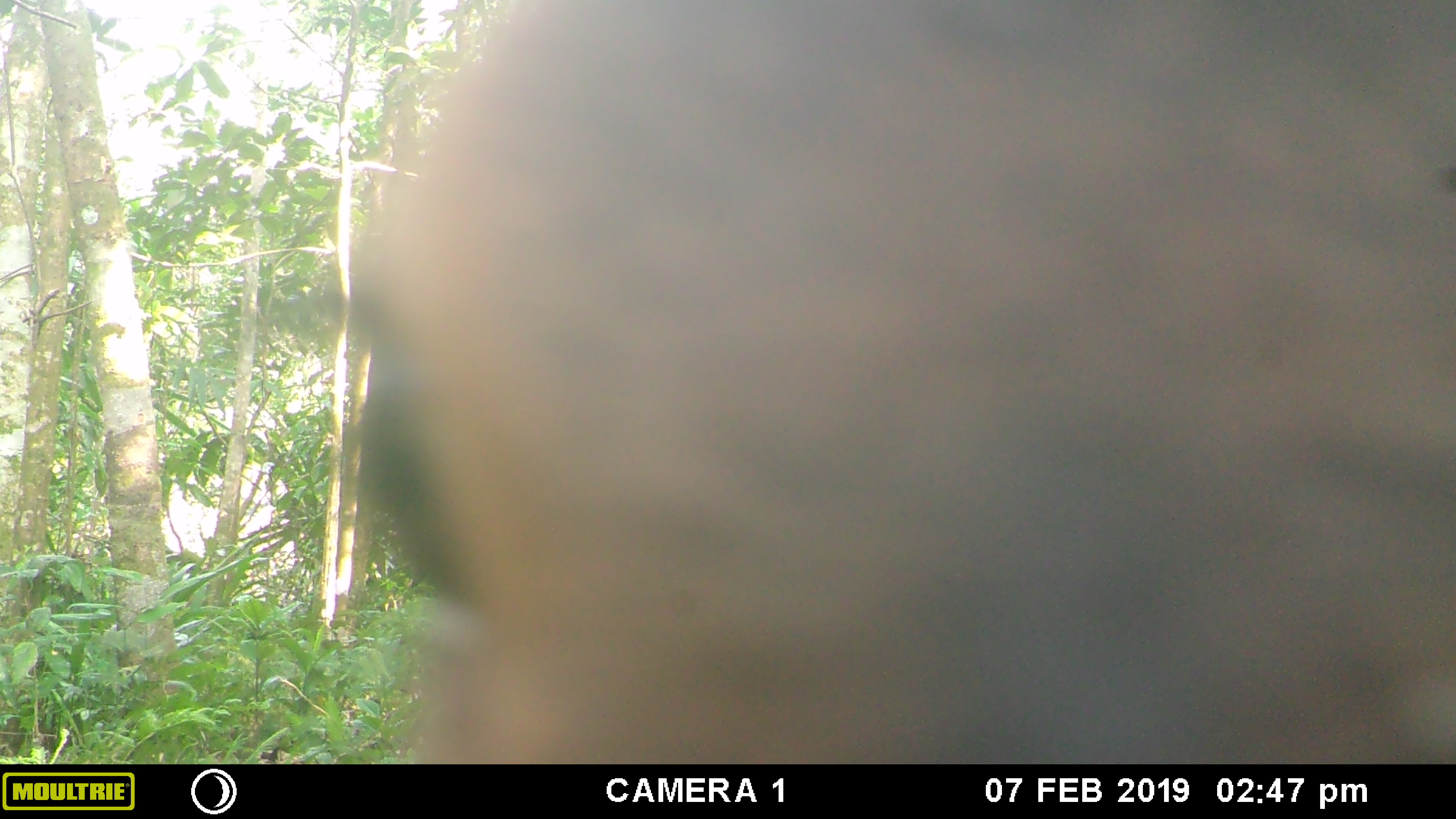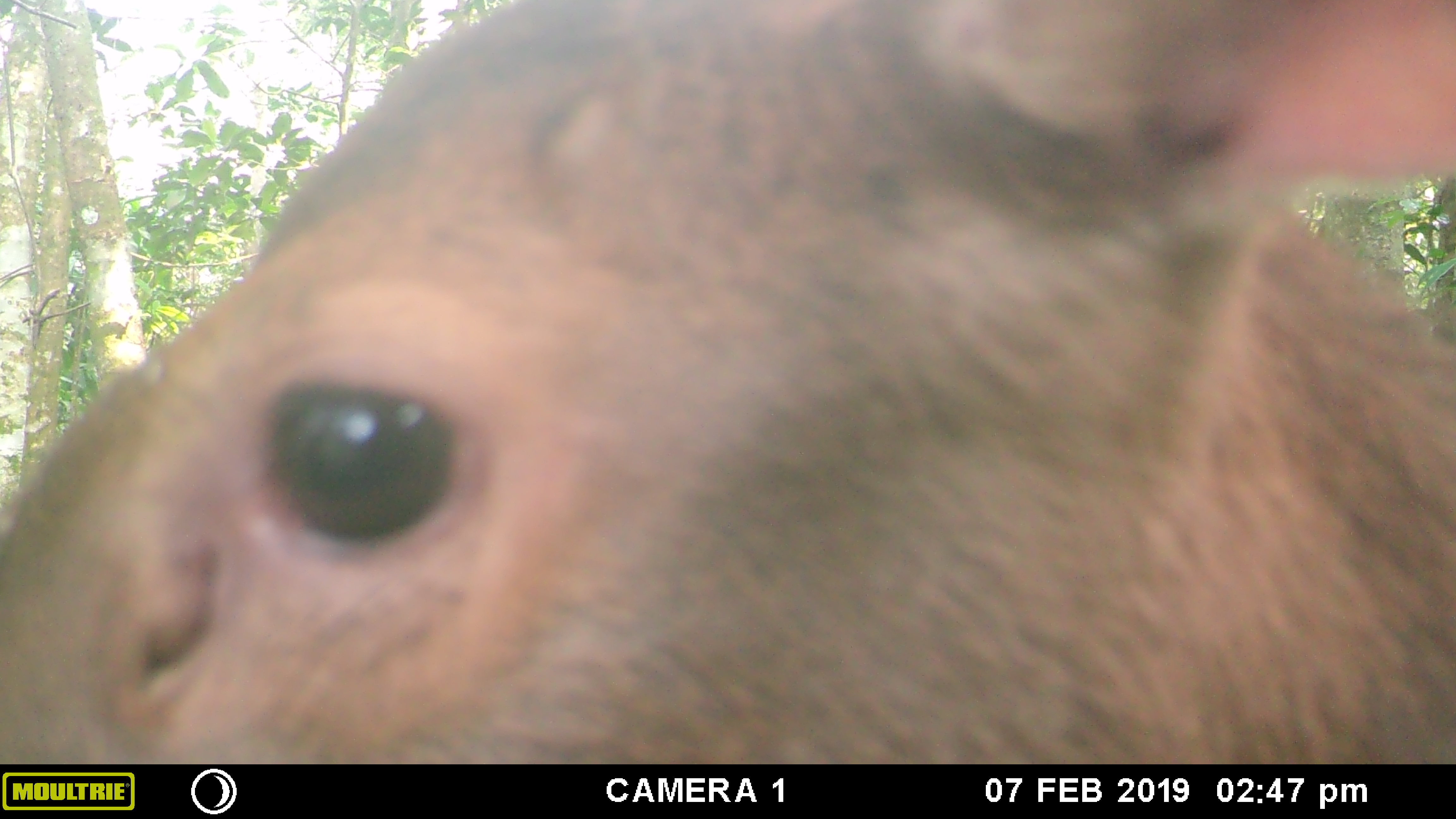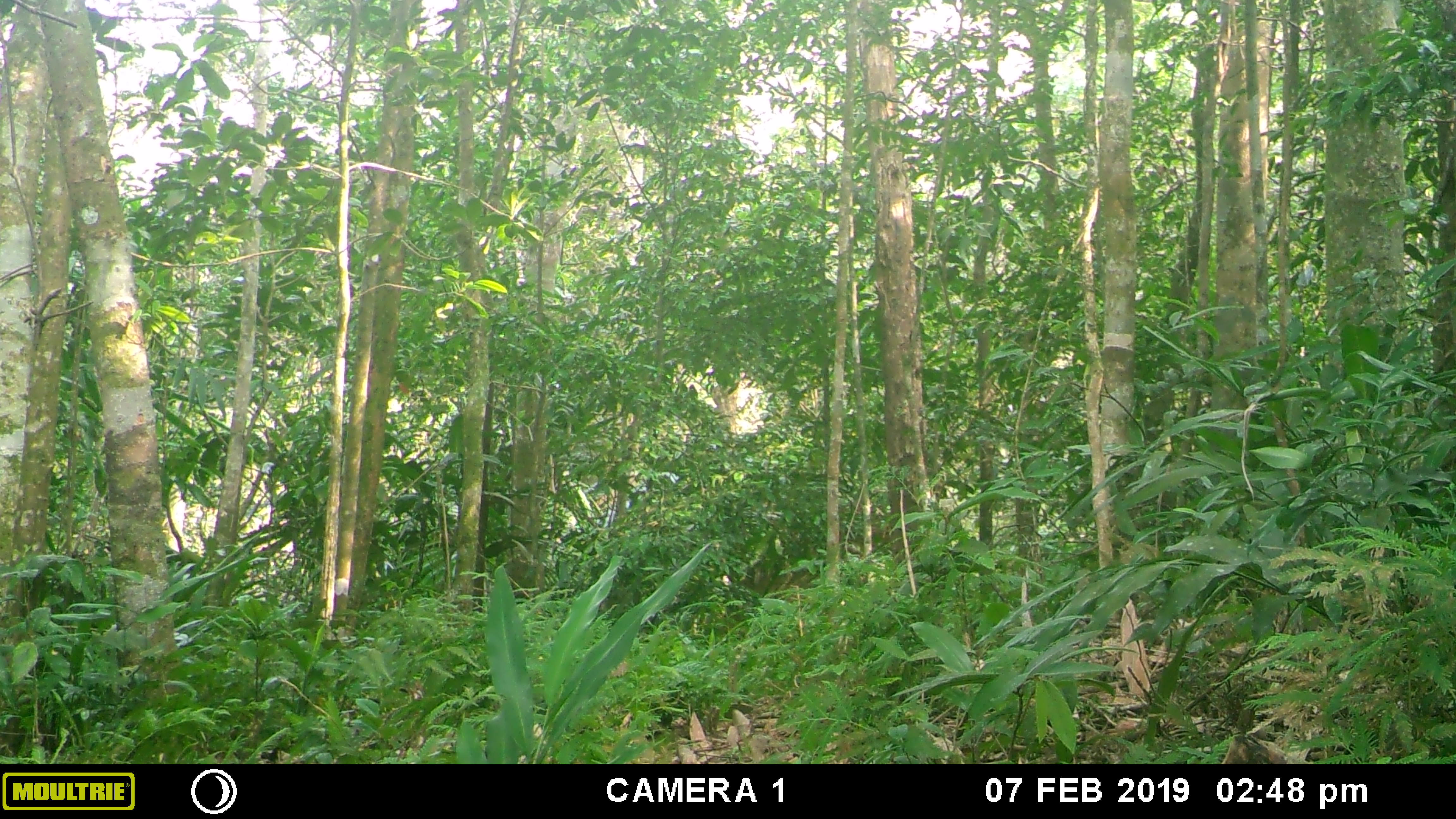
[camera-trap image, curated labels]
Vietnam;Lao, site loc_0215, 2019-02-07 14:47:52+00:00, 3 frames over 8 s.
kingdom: Animalia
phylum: Chordata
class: Mammalia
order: Artiodactyla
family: Cervidae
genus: Rusa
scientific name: Rusa unicolor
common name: sambar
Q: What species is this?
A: Sambar (Rusa unicolor).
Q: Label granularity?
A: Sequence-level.